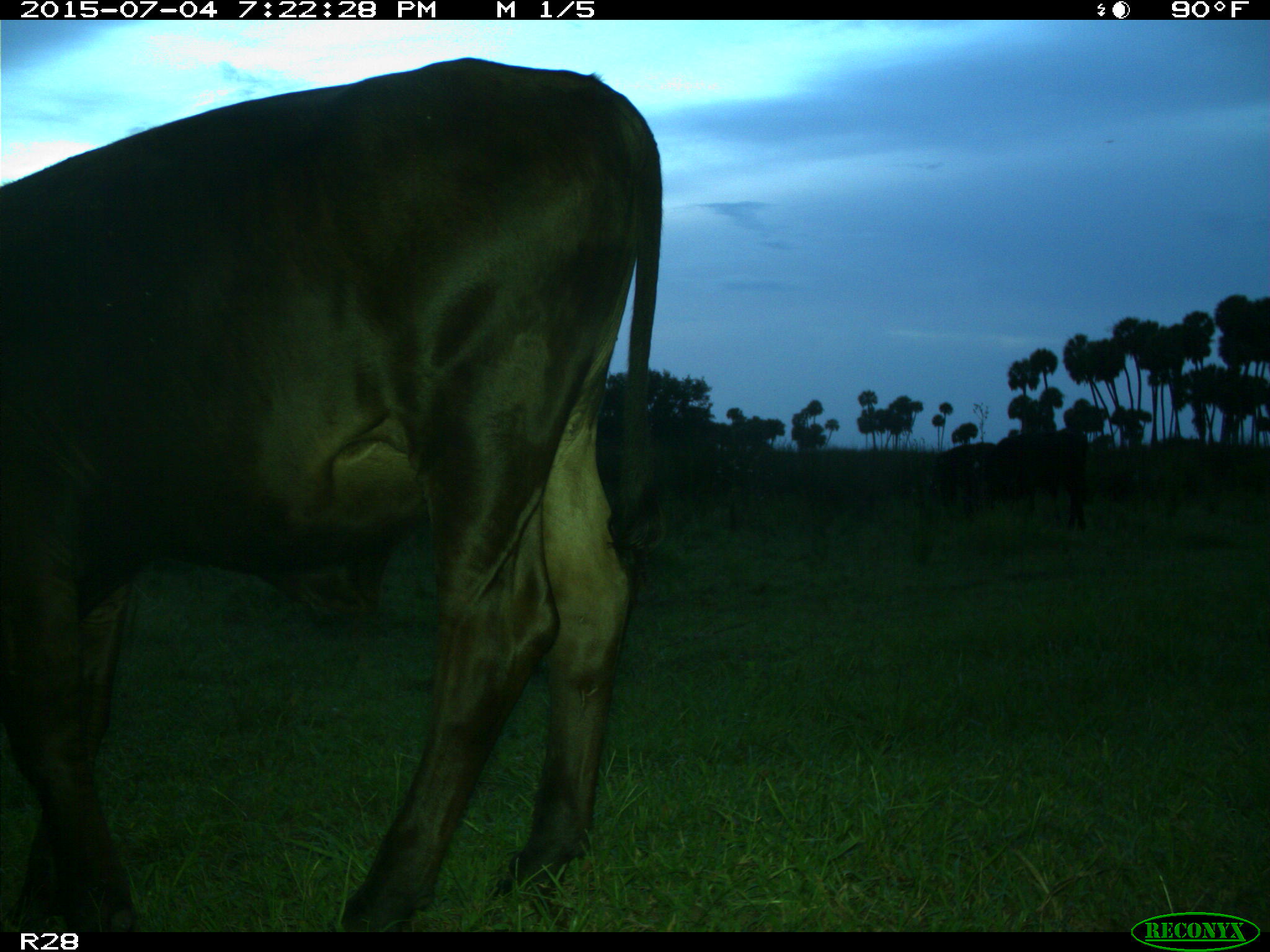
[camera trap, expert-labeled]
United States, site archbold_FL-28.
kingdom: Animalia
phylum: Chordata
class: Mammalia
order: Artiodactyla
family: Bovidae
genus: Bos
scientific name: Bos taurus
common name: domestic cow